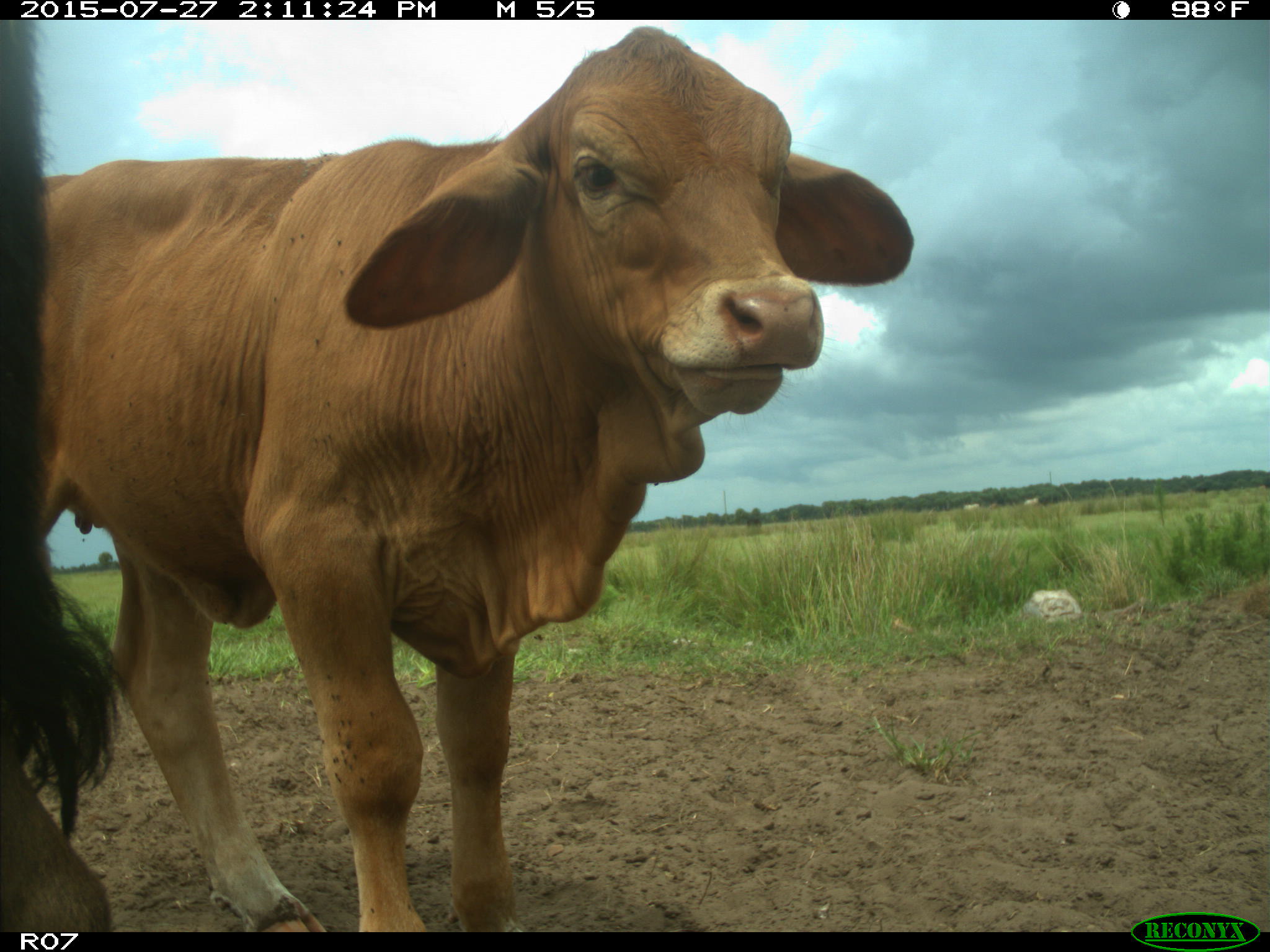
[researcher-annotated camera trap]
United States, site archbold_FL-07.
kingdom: Animalia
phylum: Chordata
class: Mammalia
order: Artiodactyla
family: Bovidae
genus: Bos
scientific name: Bos taurus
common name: domestic cow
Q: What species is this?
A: Bos taurus (domestic cow).